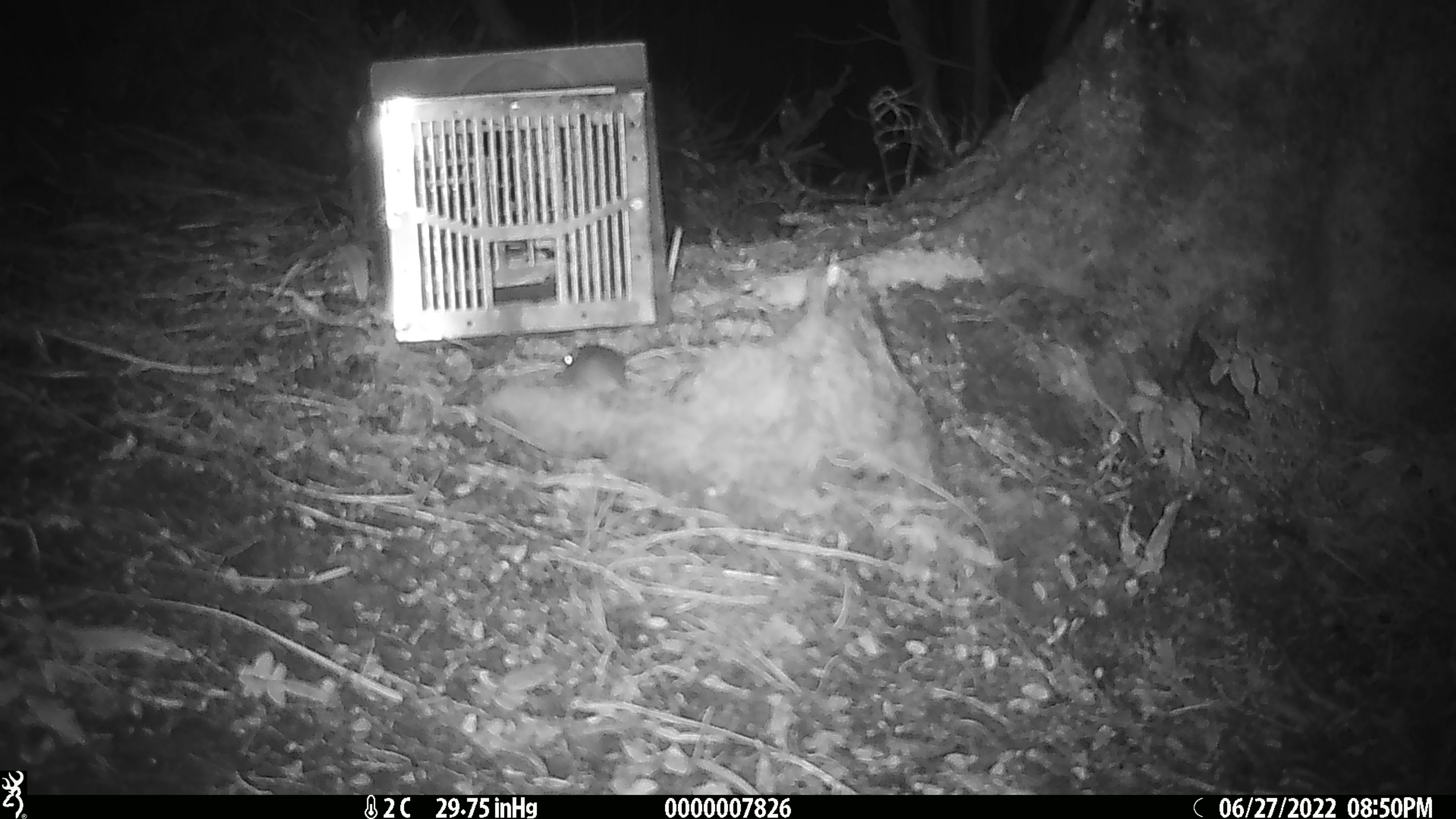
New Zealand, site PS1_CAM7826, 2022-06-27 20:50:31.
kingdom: Animalia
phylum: Chordata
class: Mammalia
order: Rodentia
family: Muridae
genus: Mus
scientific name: Mus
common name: mouse